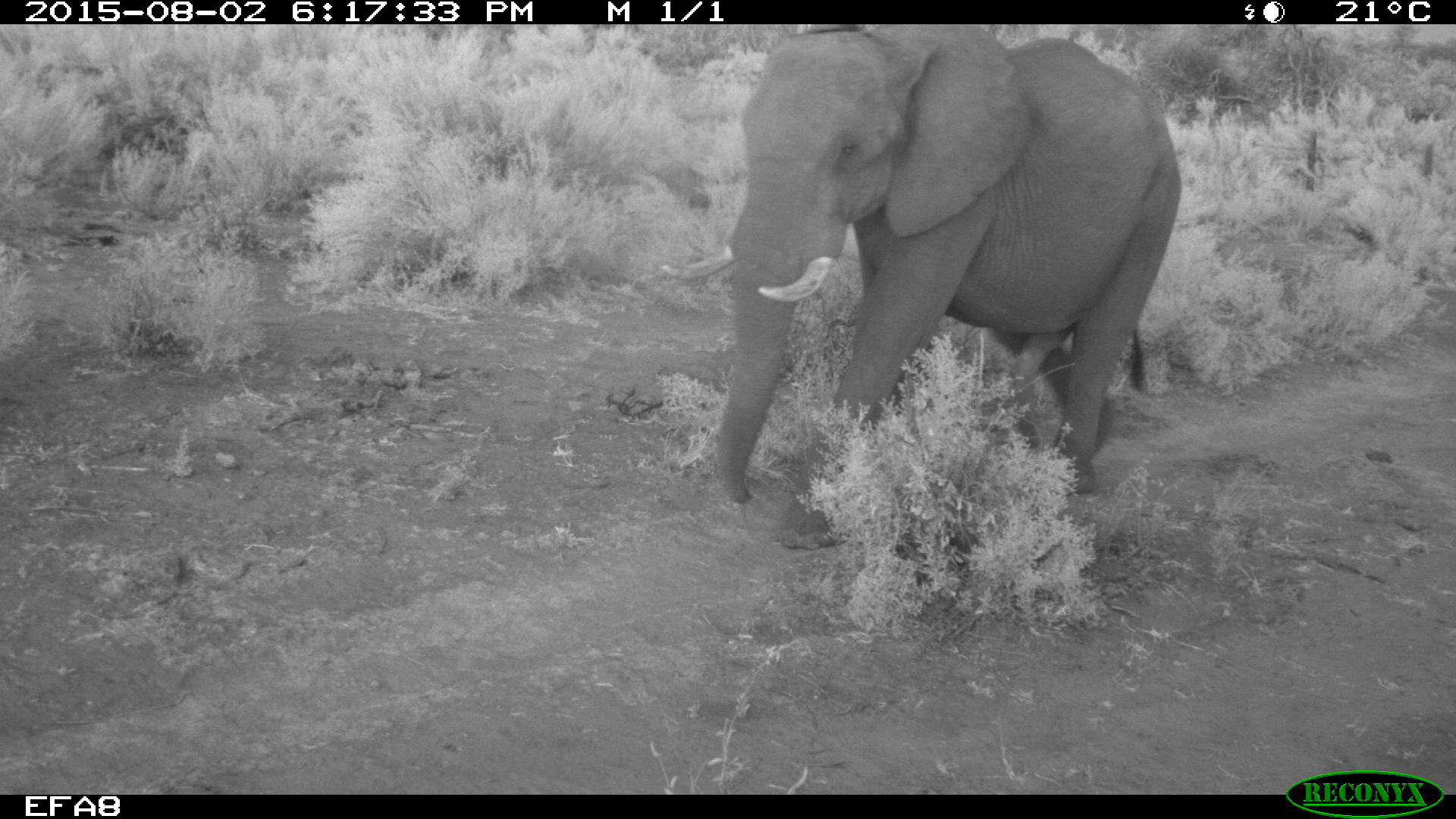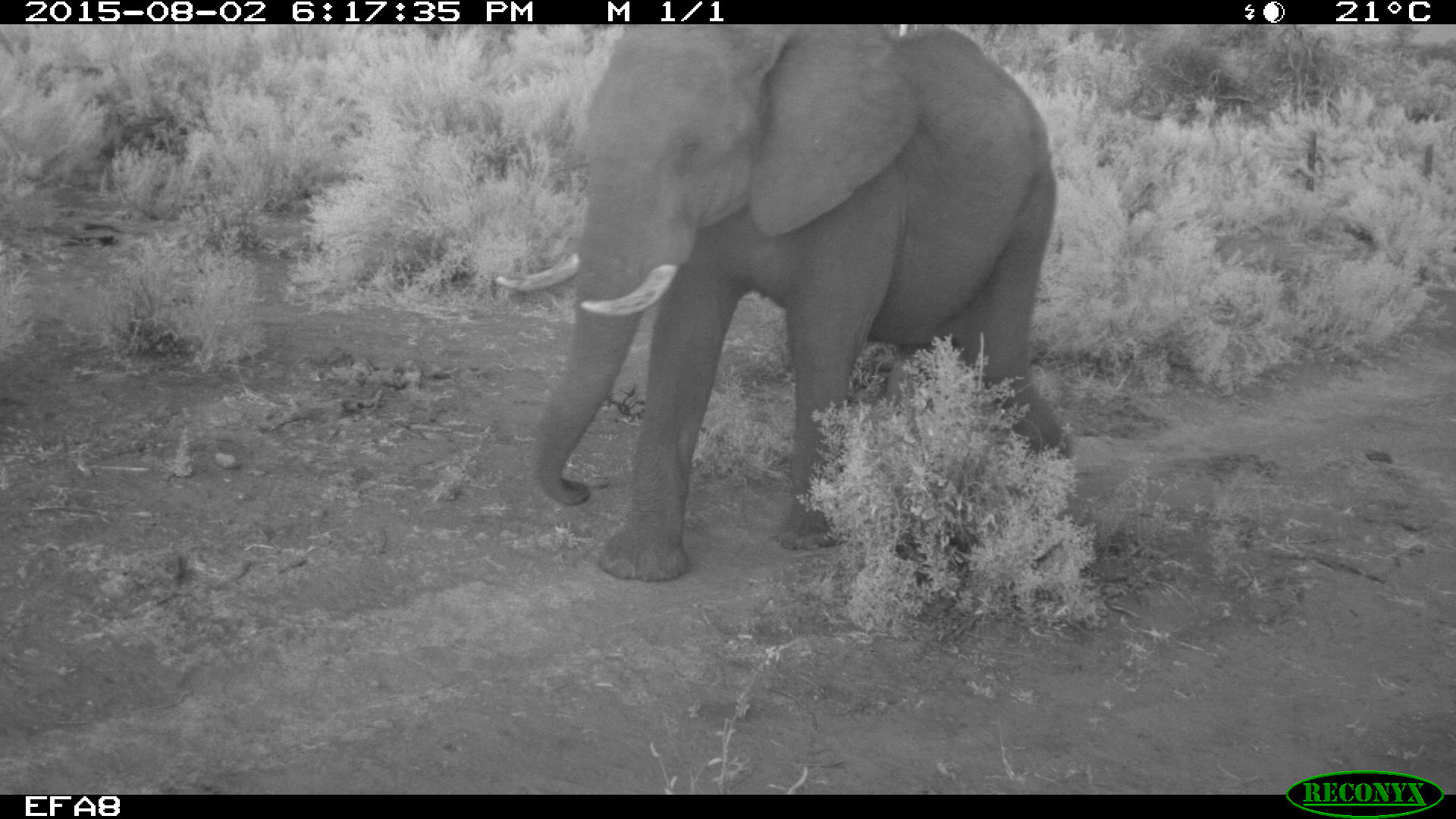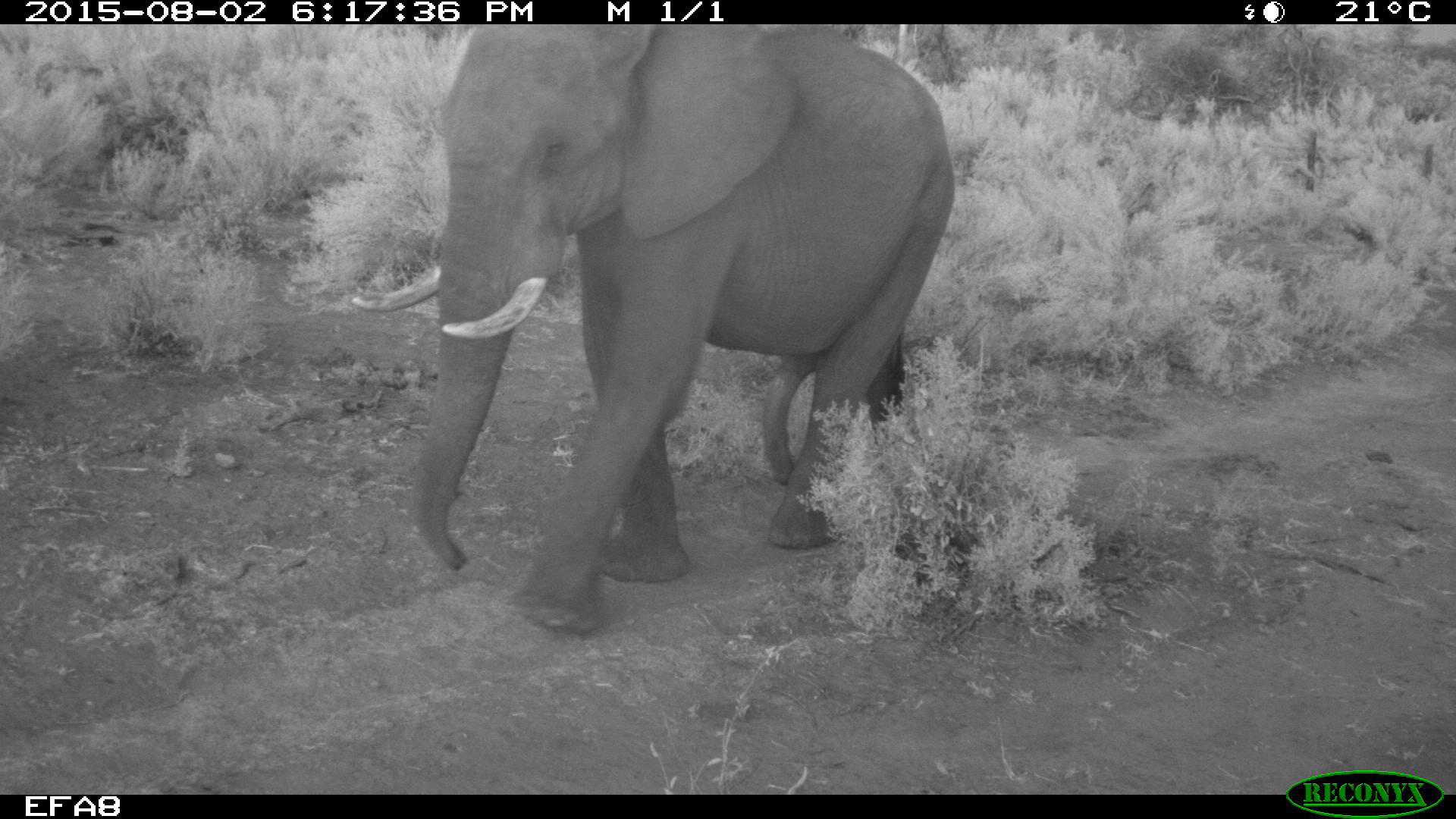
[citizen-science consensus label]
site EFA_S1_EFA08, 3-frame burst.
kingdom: Animalia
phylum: Chordata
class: Mammalia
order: Proboscidea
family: Elephantidae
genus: Loxodonta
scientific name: Loxodonta africana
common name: african bush elephant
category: elephant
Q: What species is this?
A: Elephant (african bush elephant) (Loxodonta africana).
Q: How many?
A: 1.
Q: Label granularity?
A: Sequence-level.